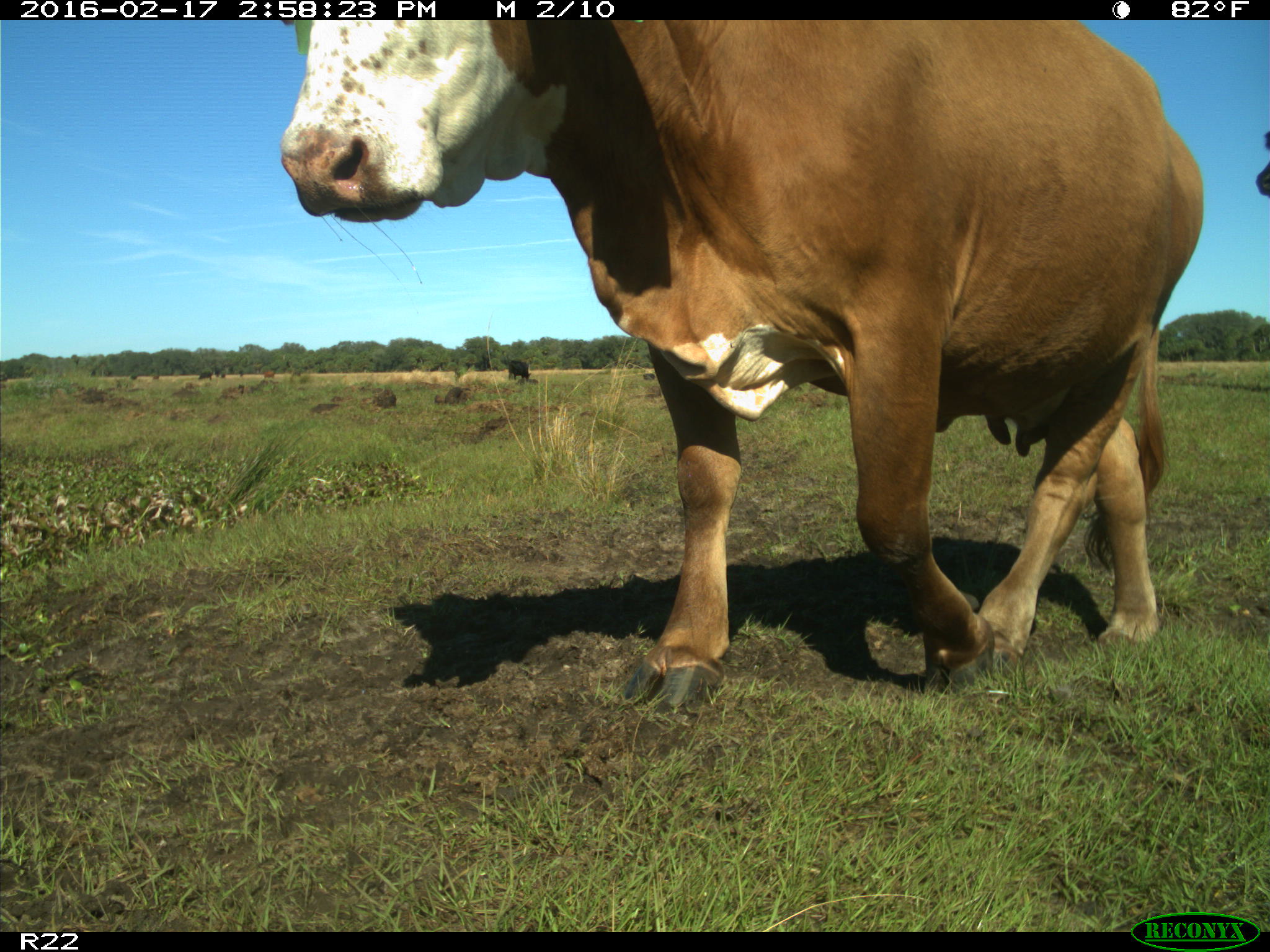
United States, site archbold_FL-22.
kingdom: Animalia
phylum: Chordata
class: Mammalia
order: Artiodactyla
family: Bovidae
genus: Bos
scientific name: Bos taurus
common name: domestic cow